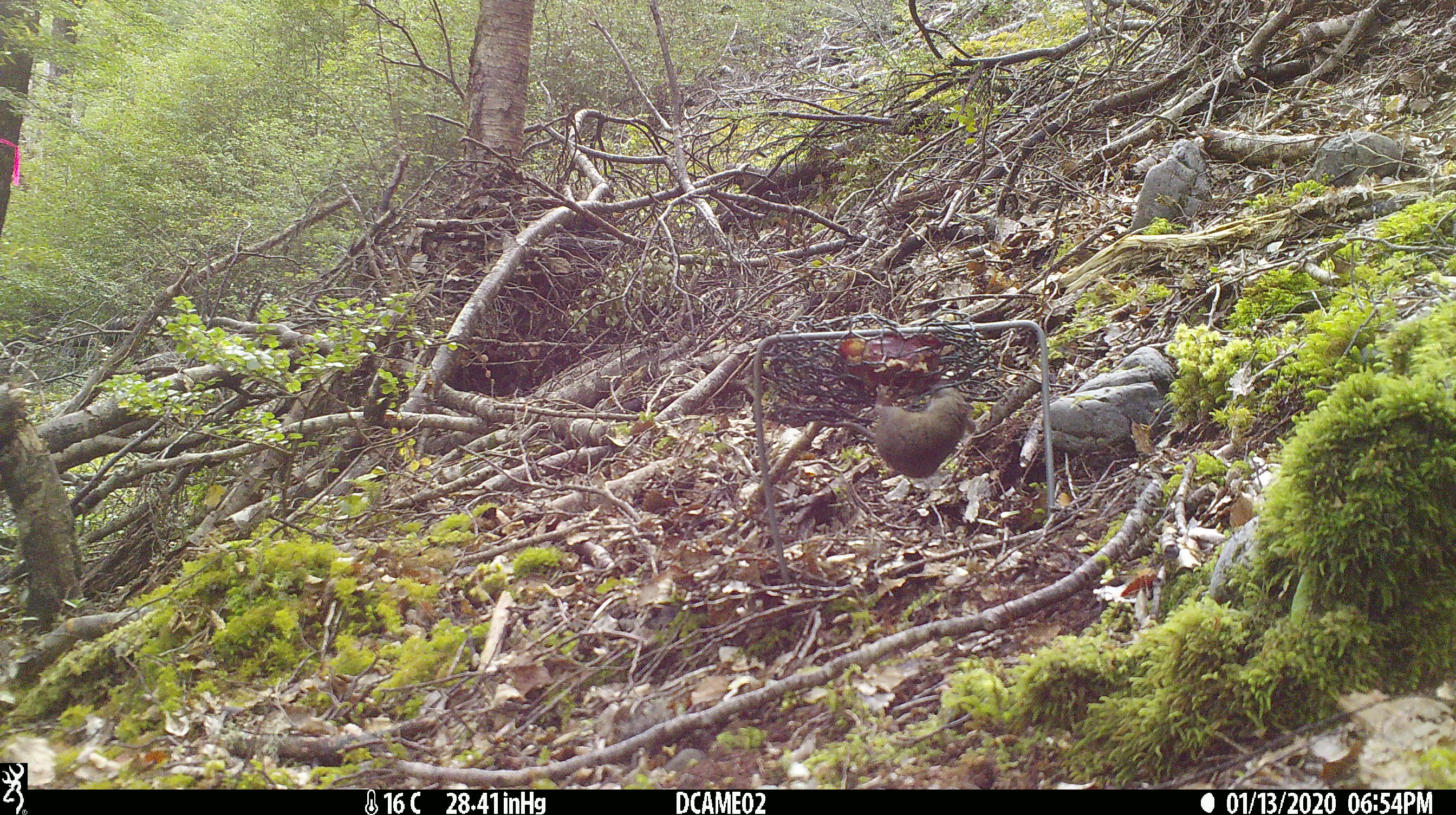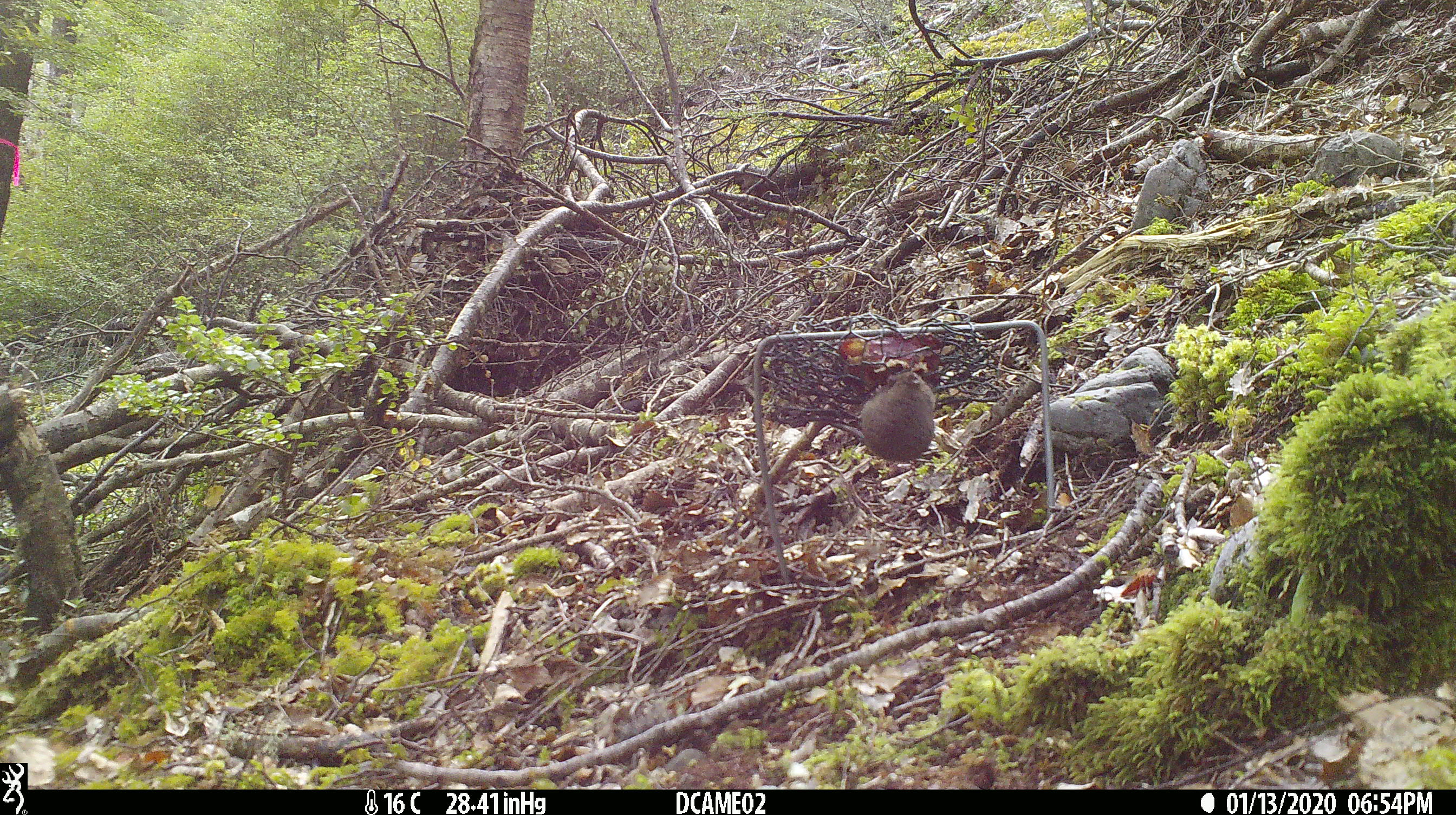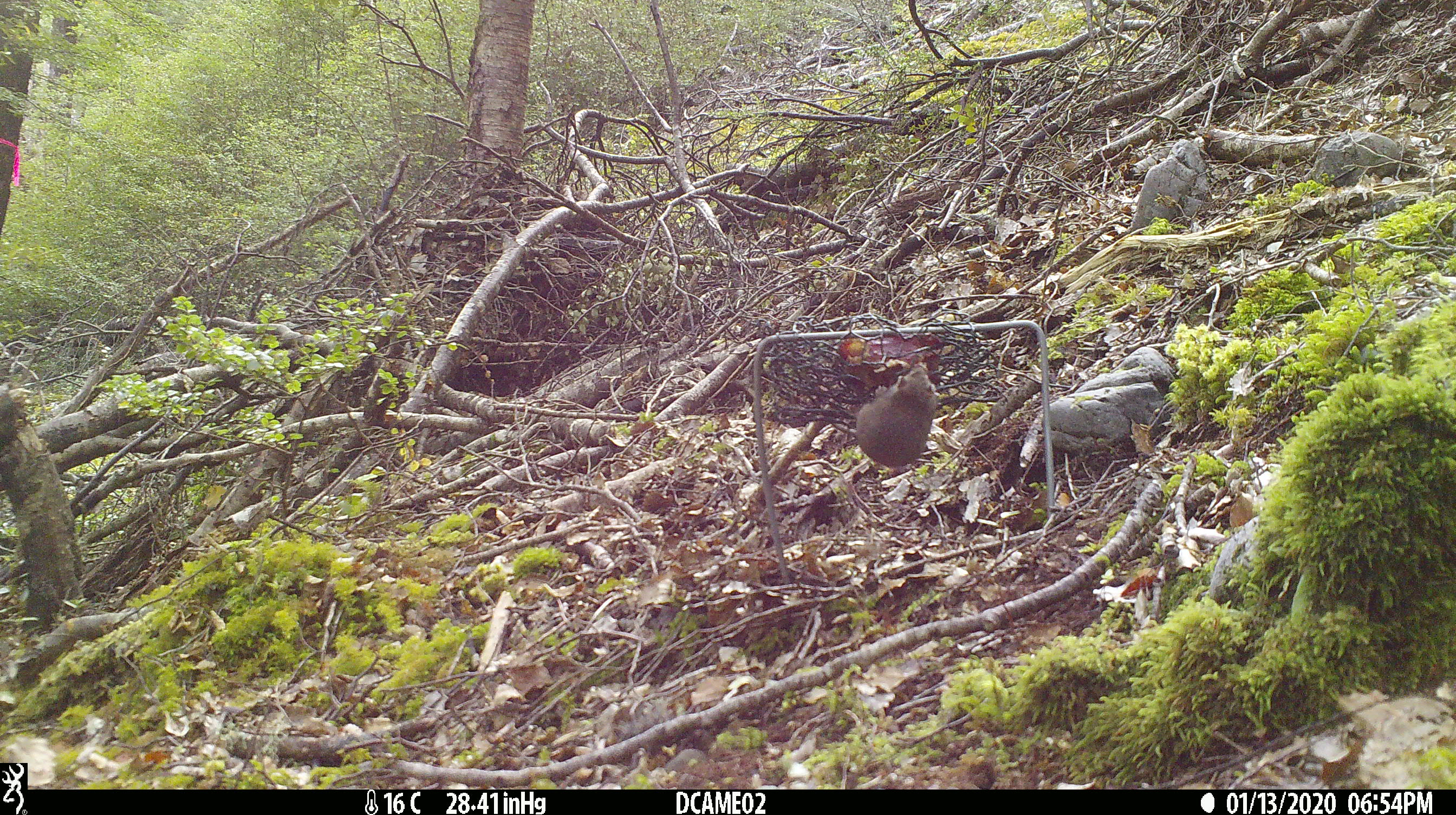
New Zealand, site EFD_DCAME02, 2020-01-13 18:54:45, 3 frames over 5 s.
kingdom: Animalia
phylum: Chordata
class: Mammalia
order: Rodentia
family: Muridae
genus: Mus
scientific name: Mus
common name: mouse